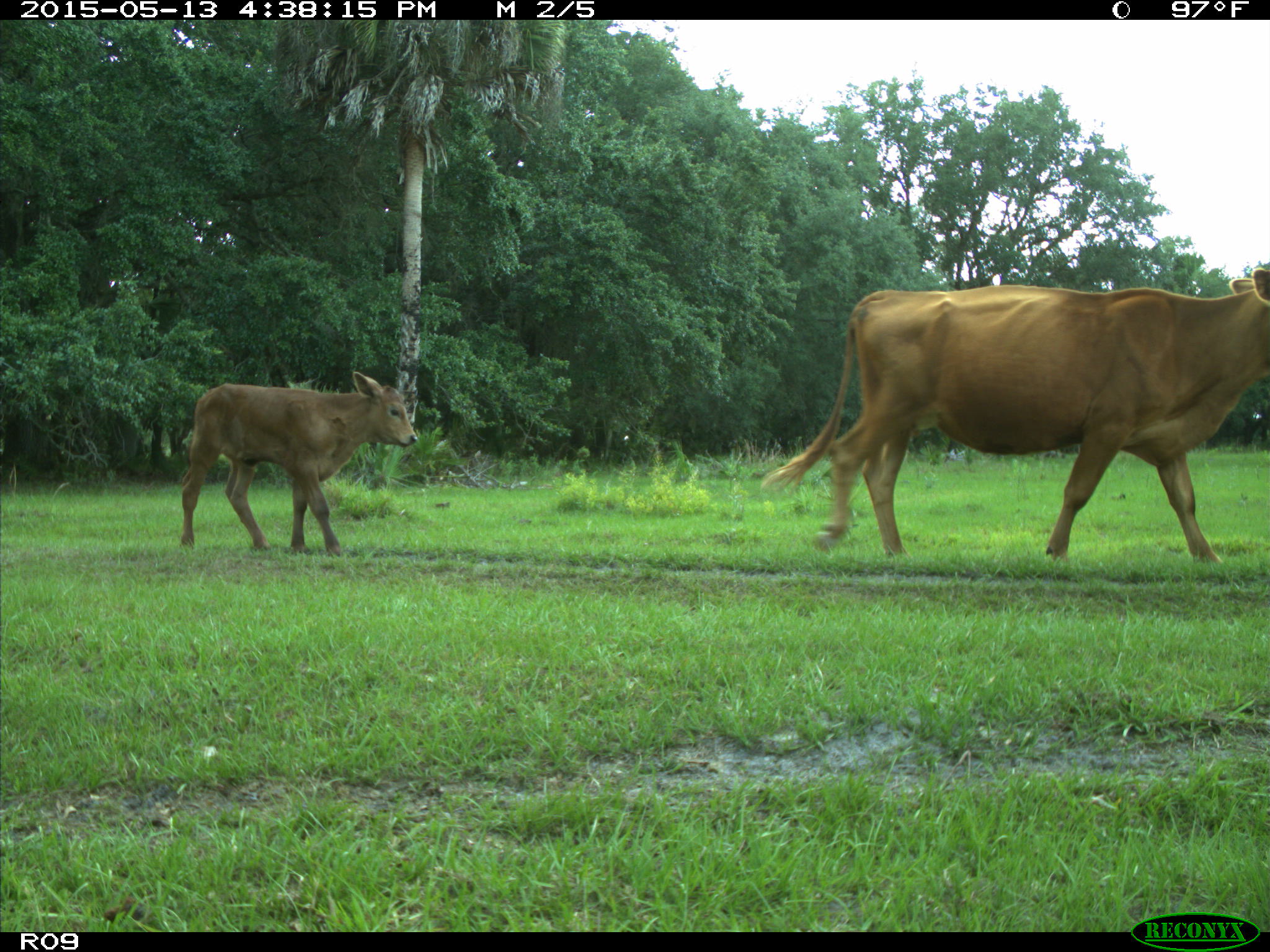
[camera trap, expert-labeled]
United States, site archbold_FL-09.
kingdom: Animalia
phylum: Chordata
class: Mammalia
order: Artiodactyla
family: Bovidae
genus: Bos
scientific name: Bos taurus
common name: domestic cow